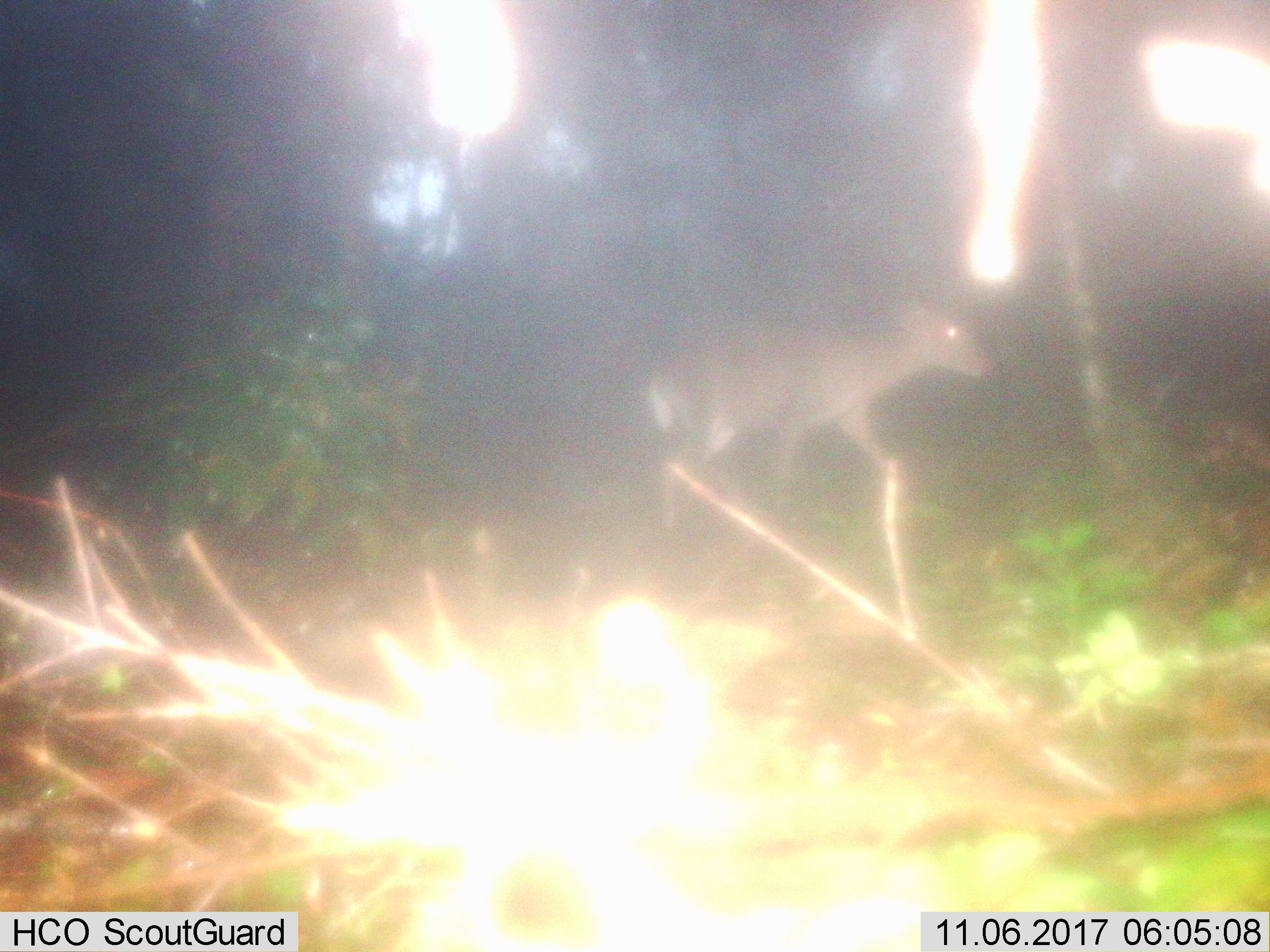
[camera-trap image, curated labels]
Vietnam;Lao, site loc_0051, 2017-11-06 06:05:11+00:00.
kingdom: Animalia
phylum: Chordata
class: Mammalia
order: Artiodactyla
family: Cervidae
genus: Muntiacus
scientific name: Muntiacus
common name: muntjacs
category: unidentified muntjac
Unidentified muntjac (muntjacs) (Muntiacus). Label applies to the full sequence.